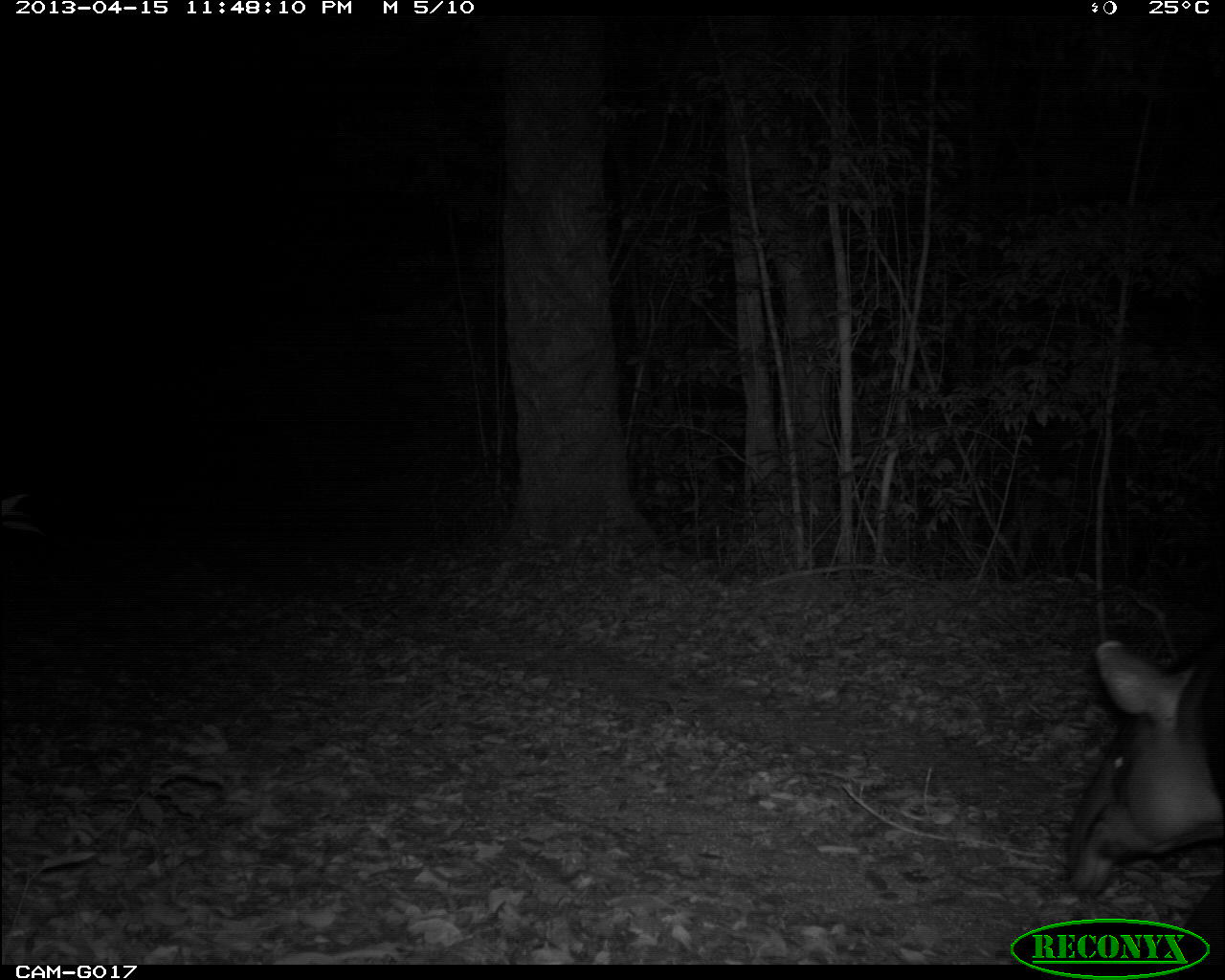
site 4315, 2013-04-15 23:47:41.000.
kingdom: Animalia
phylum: Chordata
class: Mammalia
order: Perissodactyla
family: Tapiridae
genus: Tapirus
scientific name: Tapirus bairdii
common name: baird's tapir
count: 1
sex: male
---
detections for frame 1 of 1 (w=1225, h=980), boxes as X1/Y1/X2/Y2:
tapirus bairdii: 1061/631/1223/959